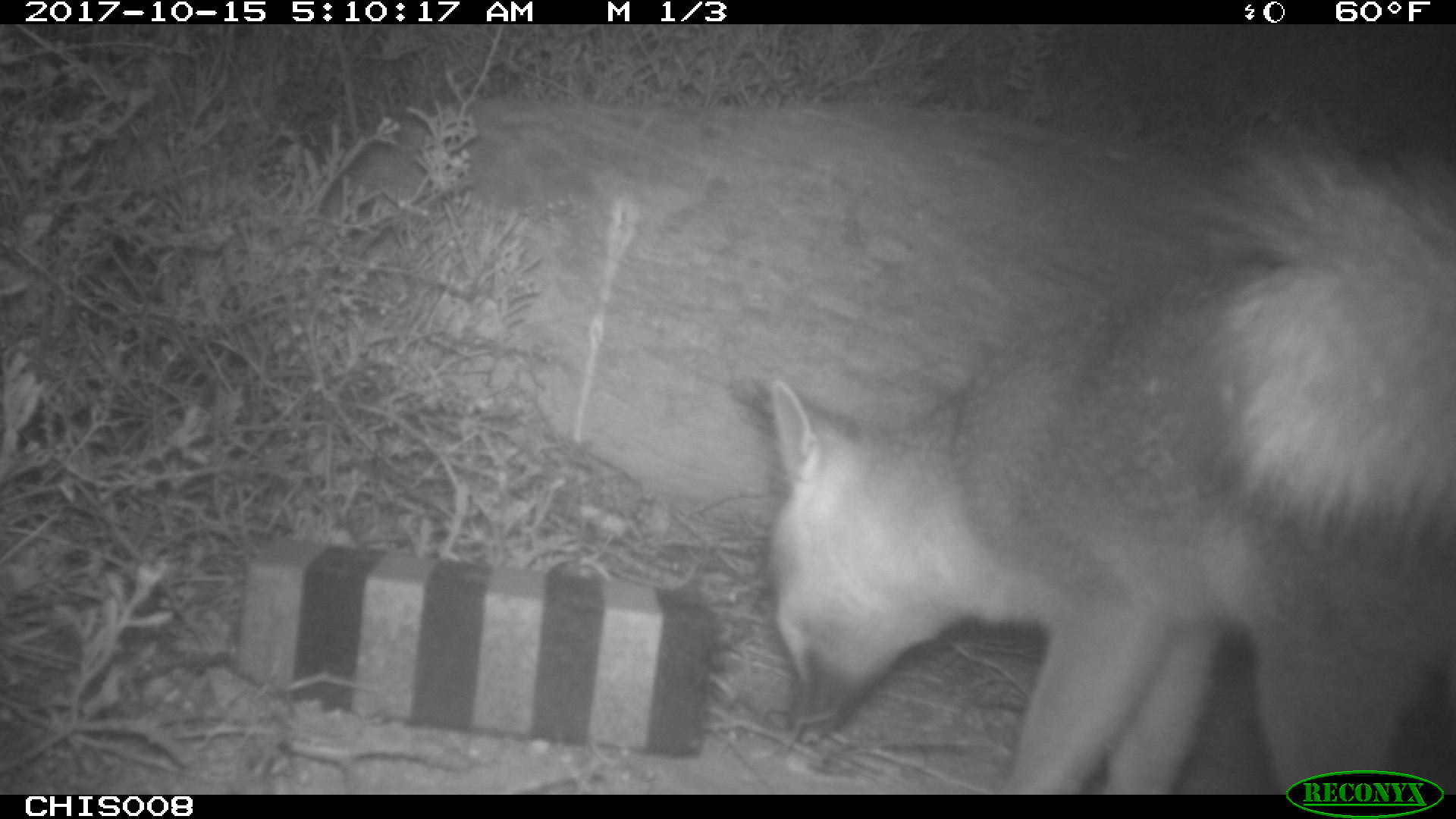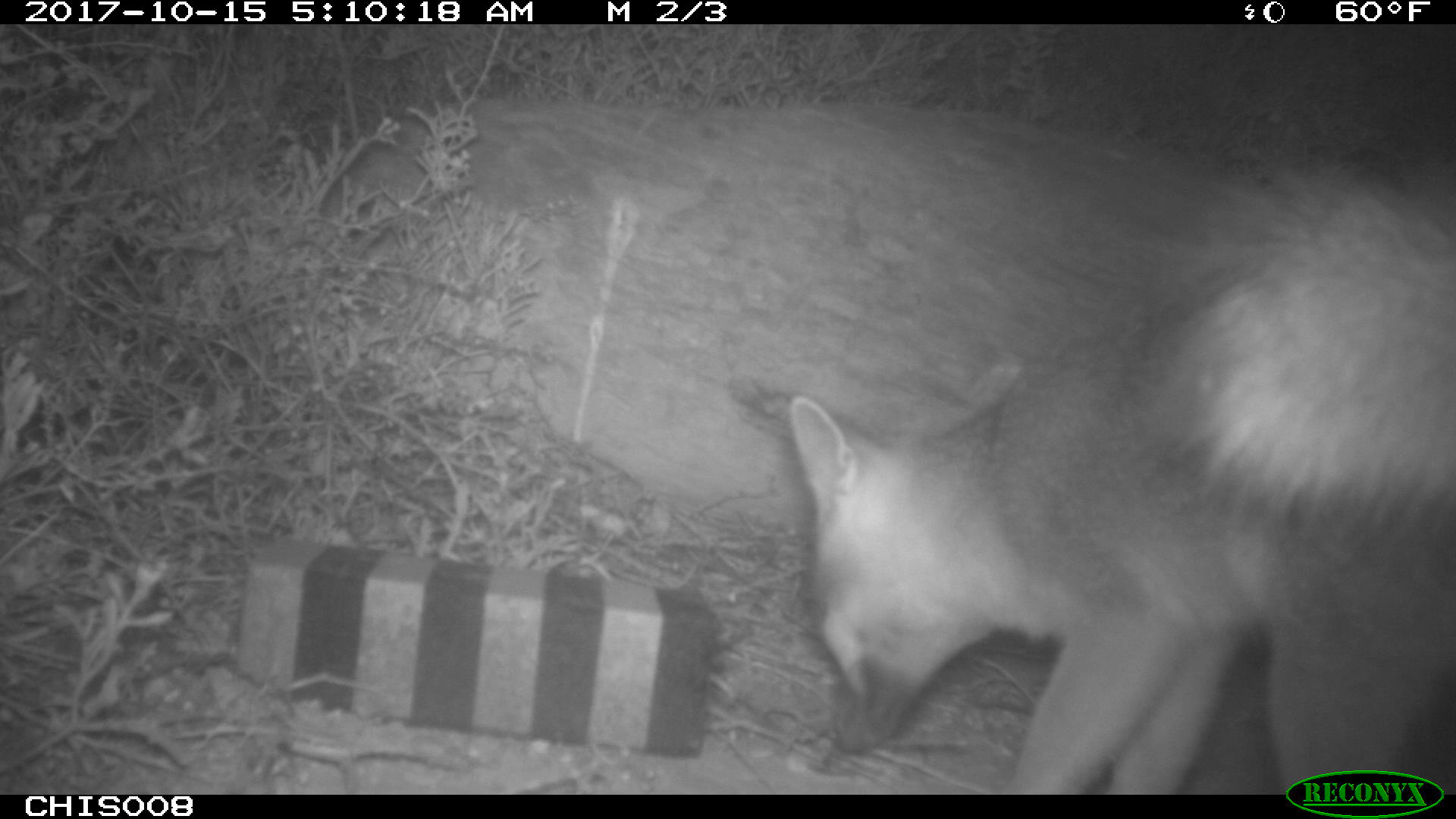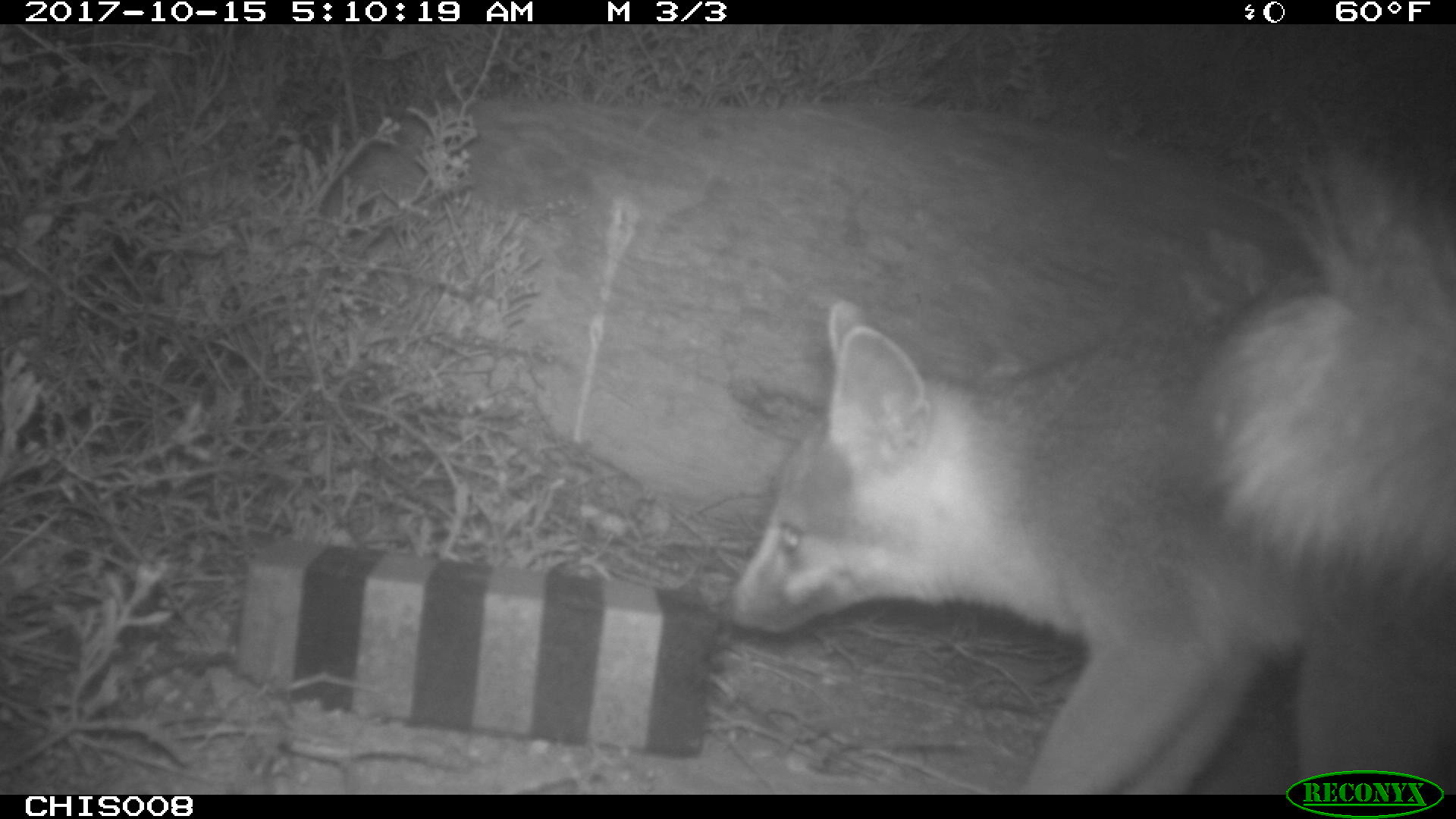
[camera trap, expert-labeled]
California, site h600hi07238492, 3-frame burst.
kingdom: Animalia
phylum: Chordata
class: Mammalia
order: Carnivora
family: Canidae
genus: Urocyon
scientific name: Urocyon littoralis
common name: island fox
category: fox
Fox (island fox) (Urocyon littoralis).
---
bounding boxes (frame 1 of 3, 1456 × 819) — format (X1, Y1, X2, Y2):
fox: (760, 124, 1455, 794)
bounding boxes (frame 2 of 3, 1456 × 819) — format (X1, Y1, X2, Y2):
fox: (786, 156, 1453, 792)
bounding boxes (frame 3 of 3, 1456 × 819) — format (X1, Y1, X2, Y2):
fox: (723, 175, 1455, 792)